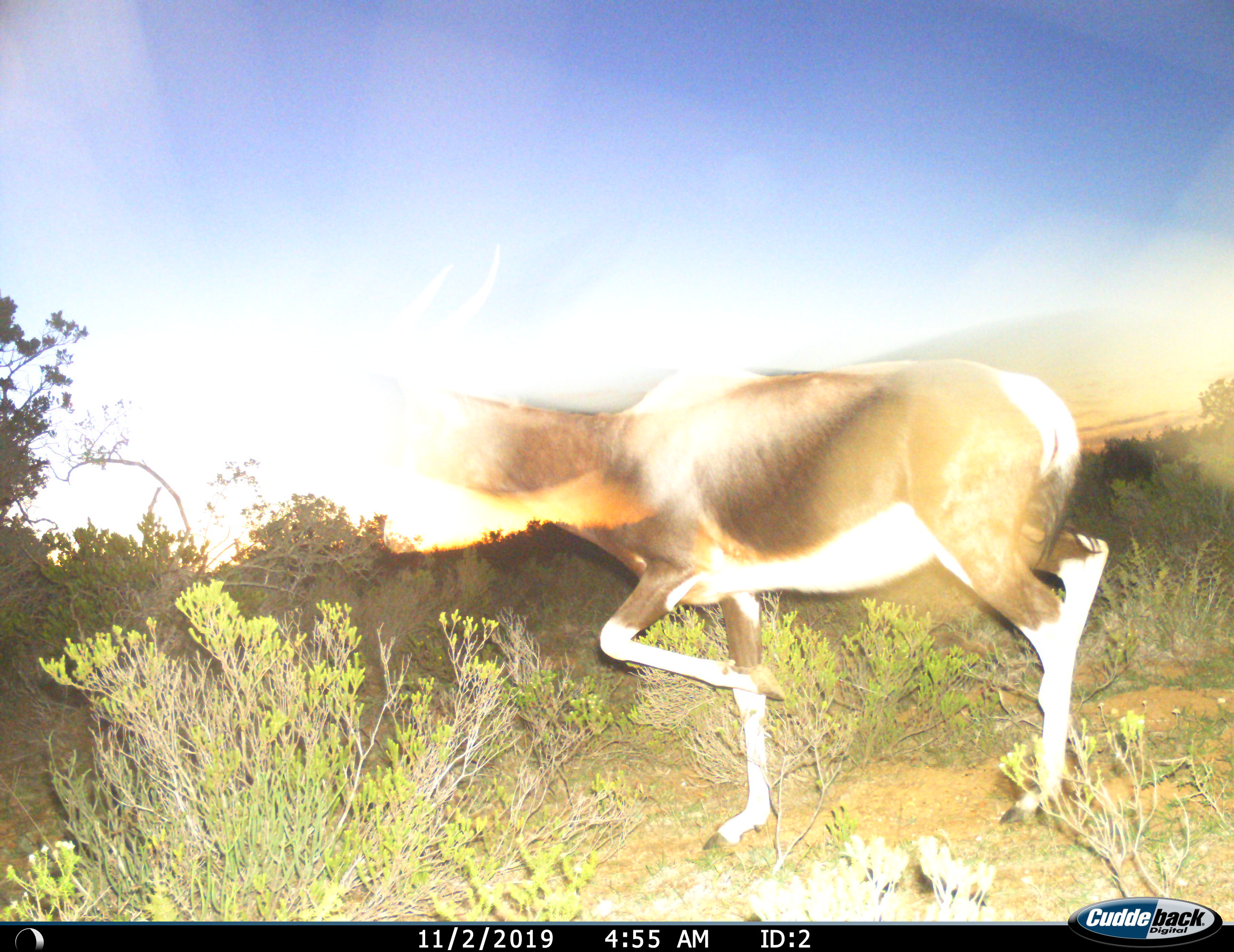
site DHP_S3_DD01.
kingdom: Animalia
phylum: Chordata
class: Mammalia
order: Artiodactyla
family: Bovidae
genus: Damaliscus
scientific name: Damaliscus pygargus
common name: bontebok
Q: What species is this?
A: Bontebok (Damaliscus pygargus).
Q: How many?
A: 1.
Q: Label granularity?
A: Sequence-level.